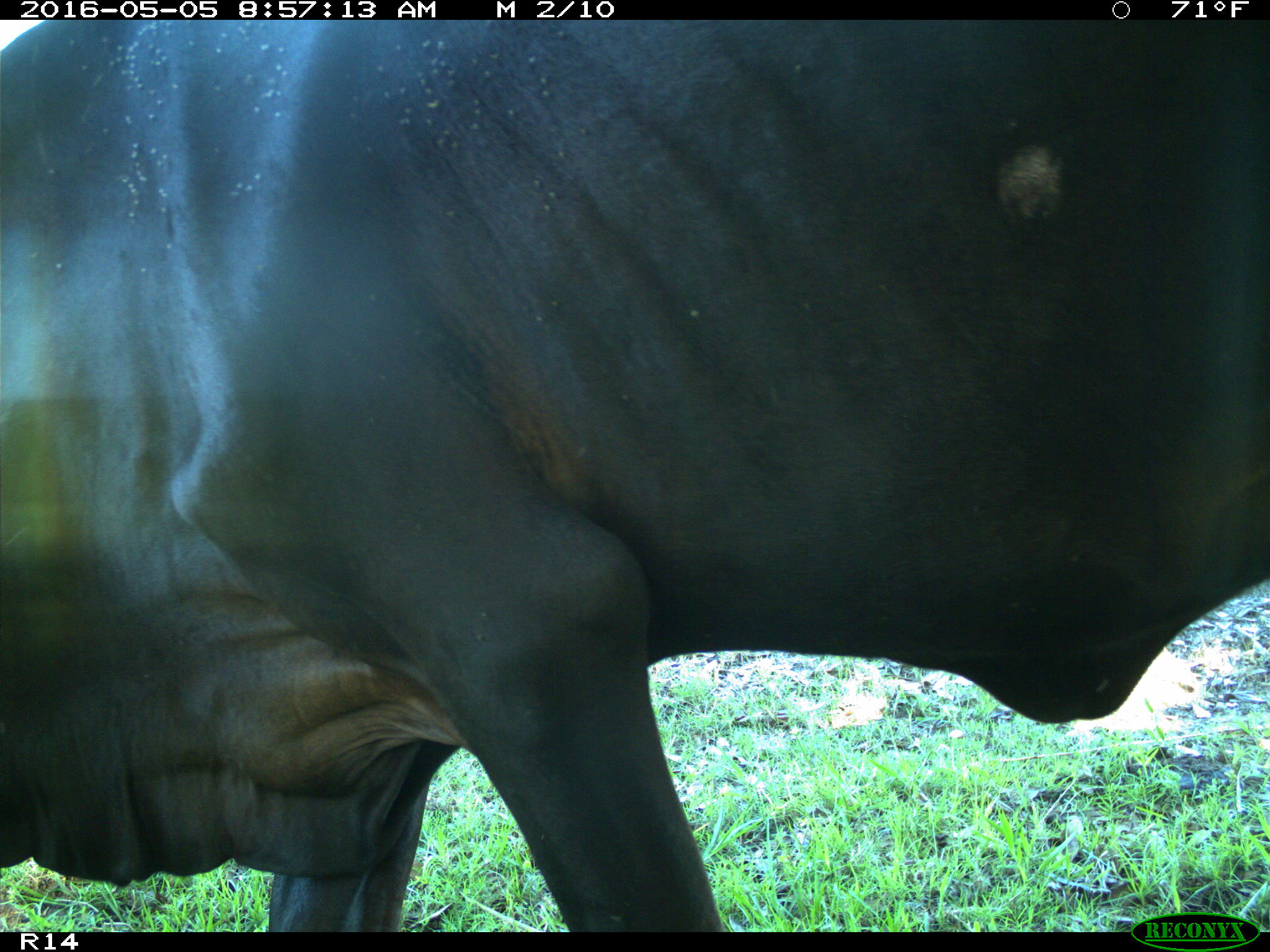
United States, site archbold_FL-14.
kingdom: Animalia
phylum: Chordata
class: Mammalia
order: Artiodactyla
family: Bovidae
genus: Bos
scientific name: Bos taurus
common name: domestic cow